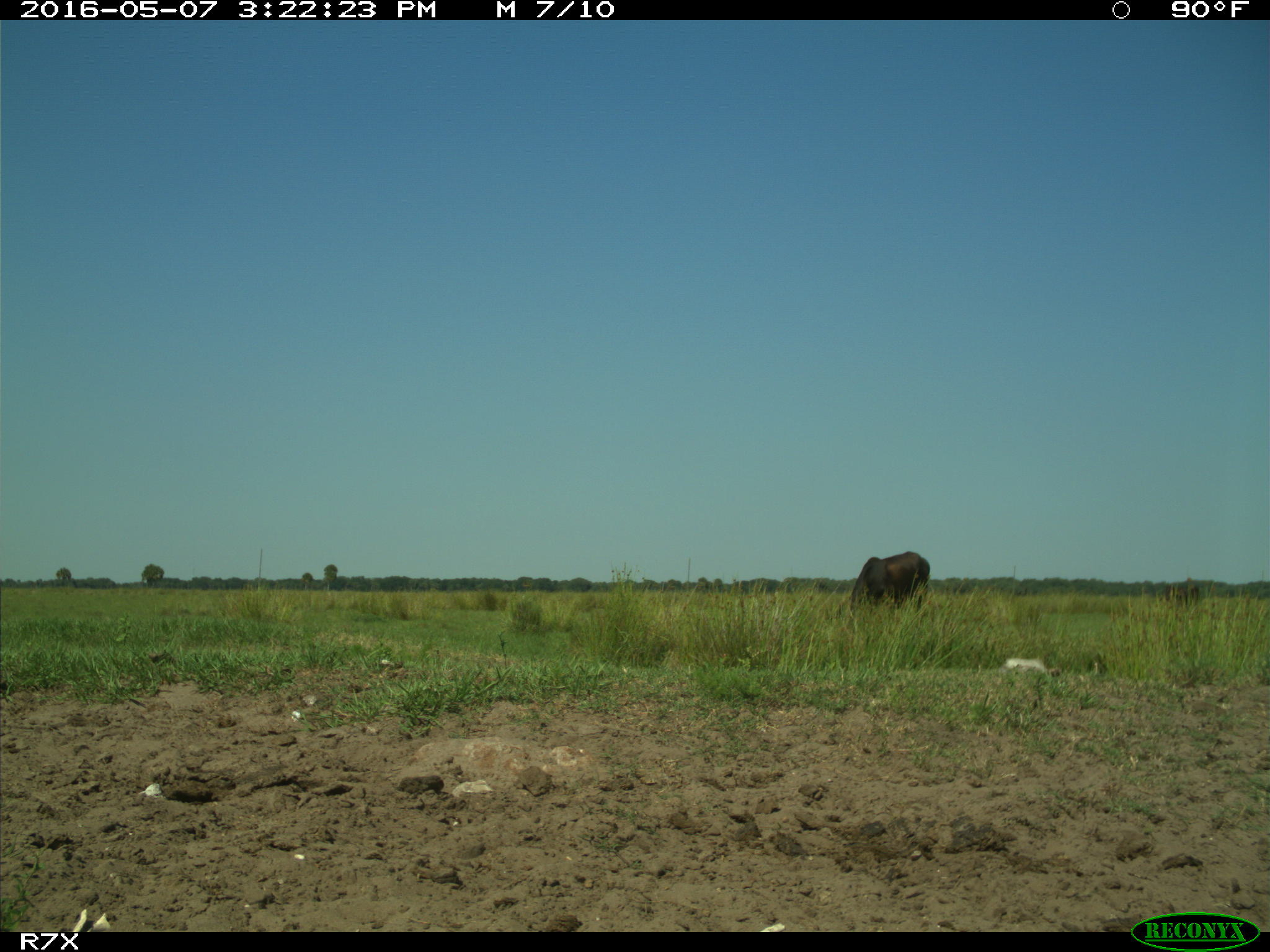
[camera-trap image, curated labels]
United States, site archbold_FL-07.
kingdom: Animalia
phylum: Chordata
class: Mammalia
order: Artiodactyla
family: Bovidae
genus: Bos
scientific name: Bos taurus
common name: domestic cow